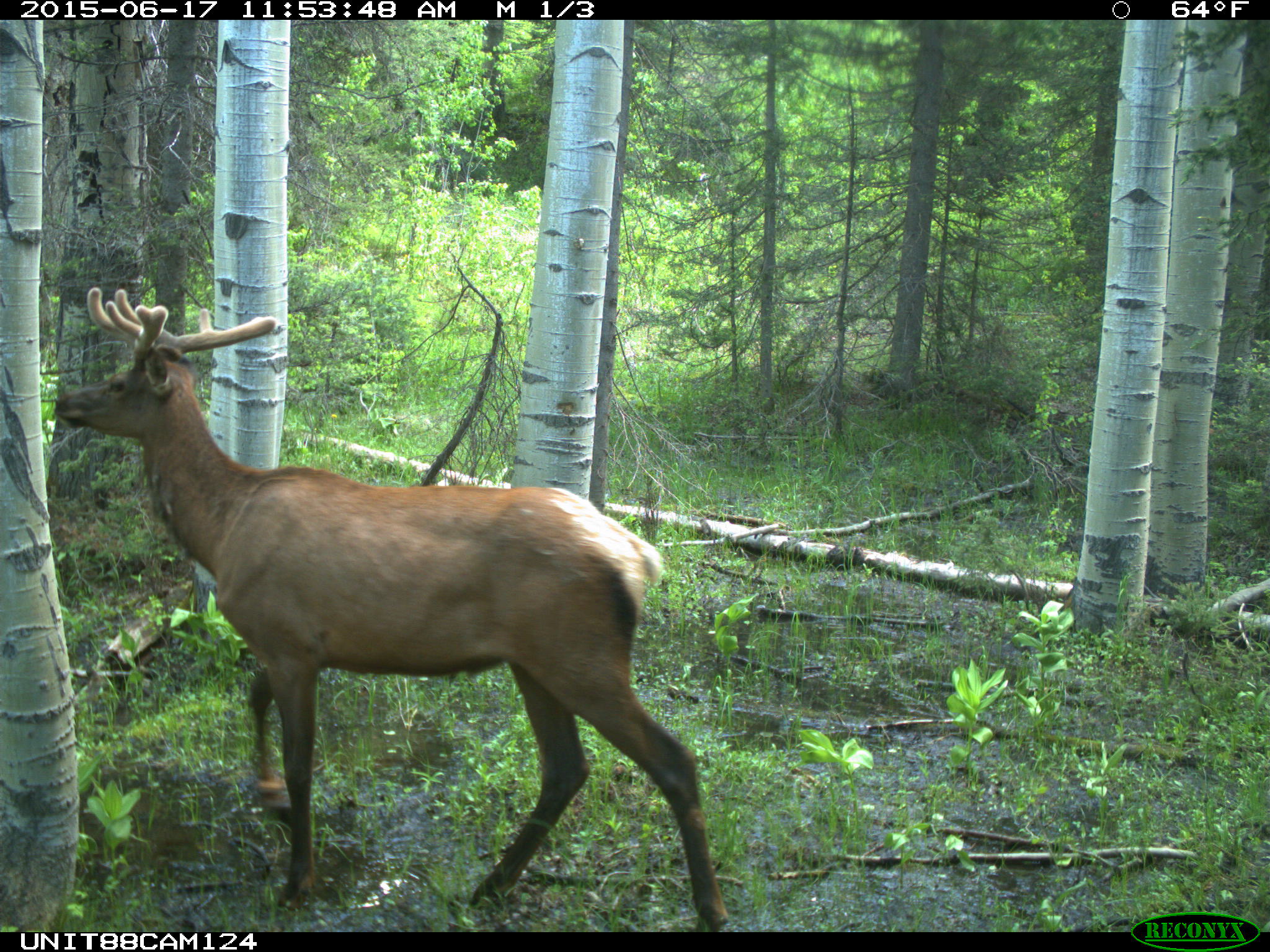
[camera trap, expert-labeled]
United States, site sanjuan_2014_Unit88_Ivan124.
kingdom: Animalia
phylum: Chordata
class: Mammalia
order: Artiodactyla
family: Cervidae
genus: Cervus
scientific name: Cervus elaphus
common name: red deer